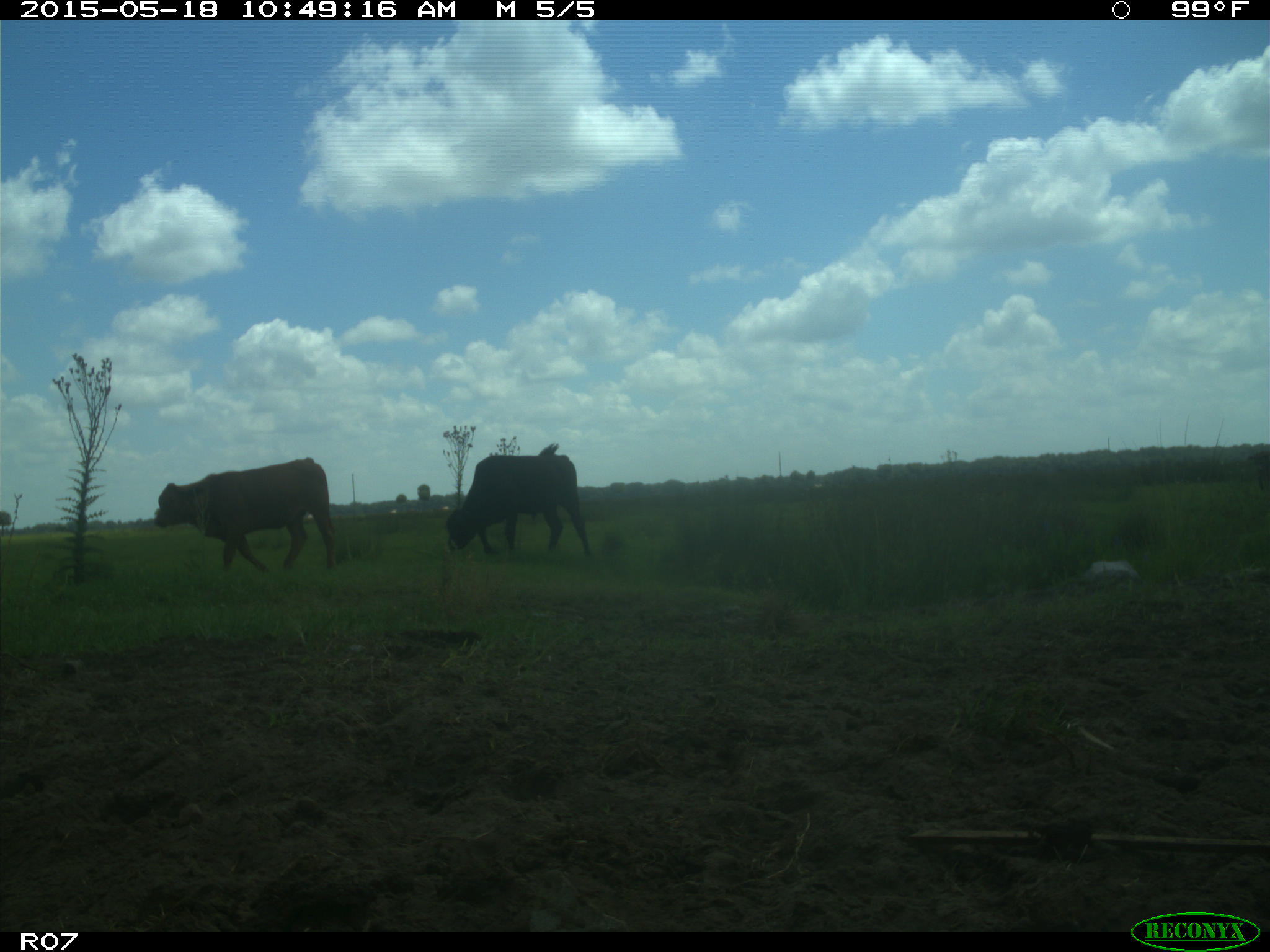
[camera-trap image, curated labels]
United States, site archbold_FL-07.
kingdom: Animalia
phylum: Chordata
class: Mammalia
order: Artiodactyla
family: Bovidae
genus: Bos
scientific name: Bos taurus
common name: domestic cow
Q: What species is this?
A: Bos taurus (domestic cow).